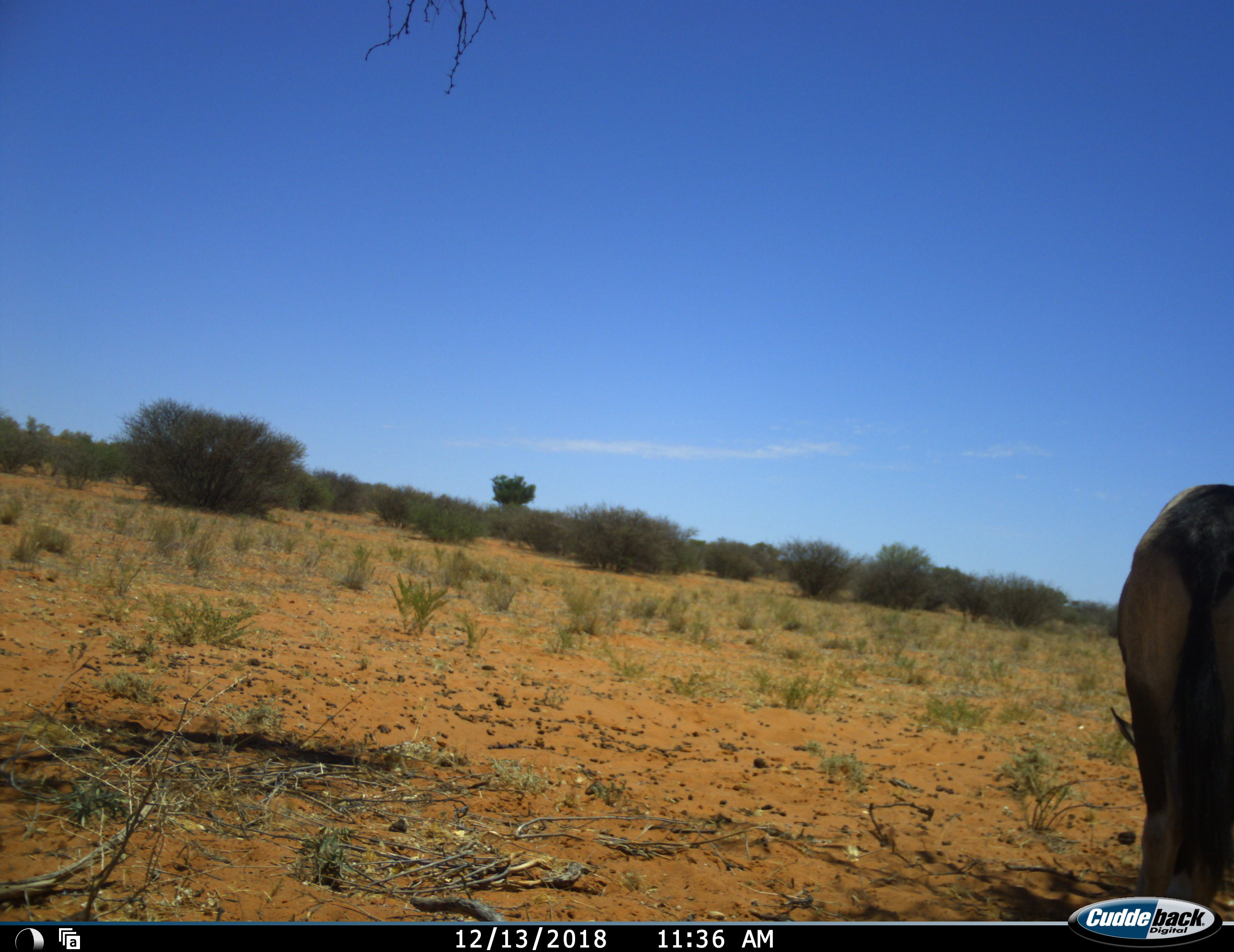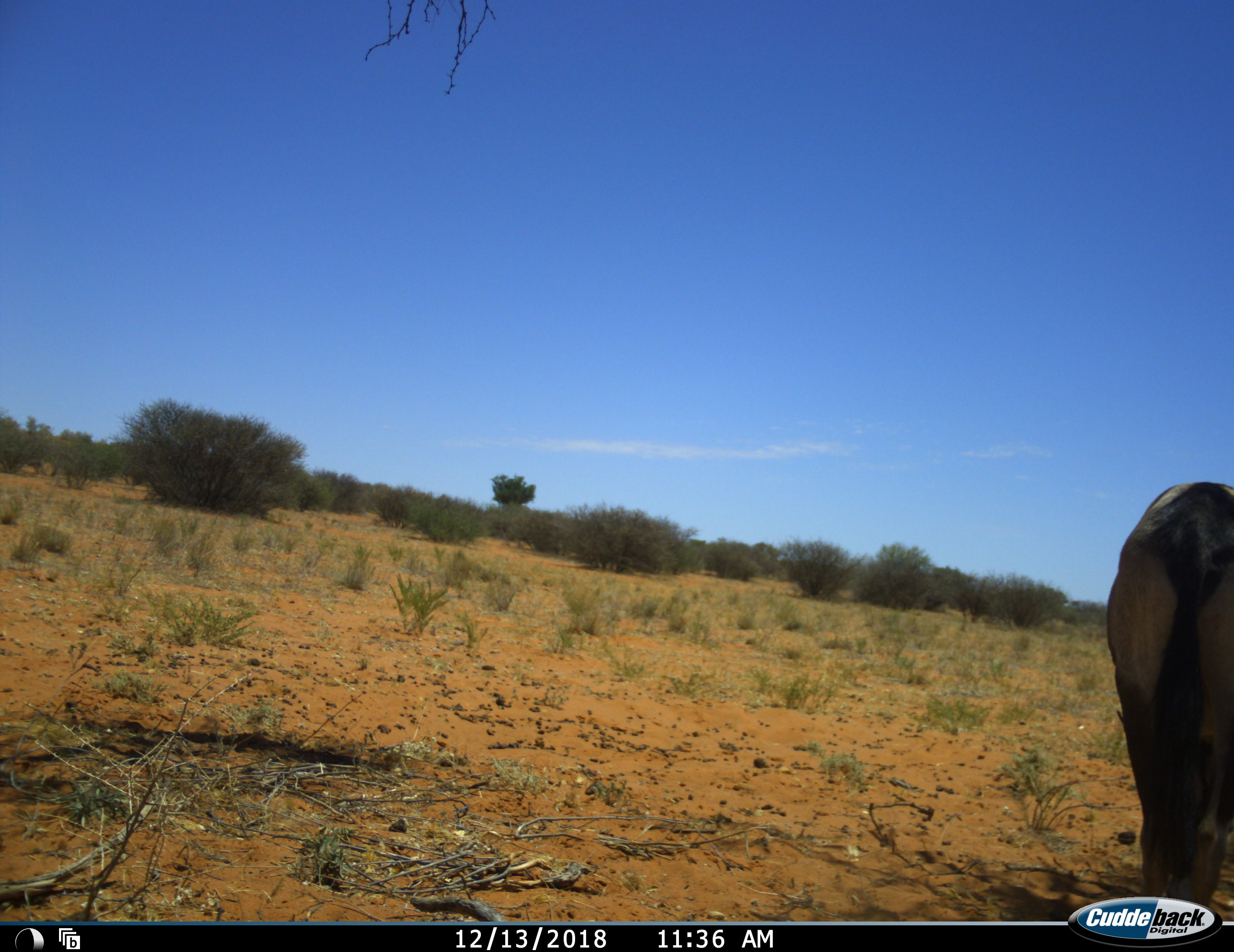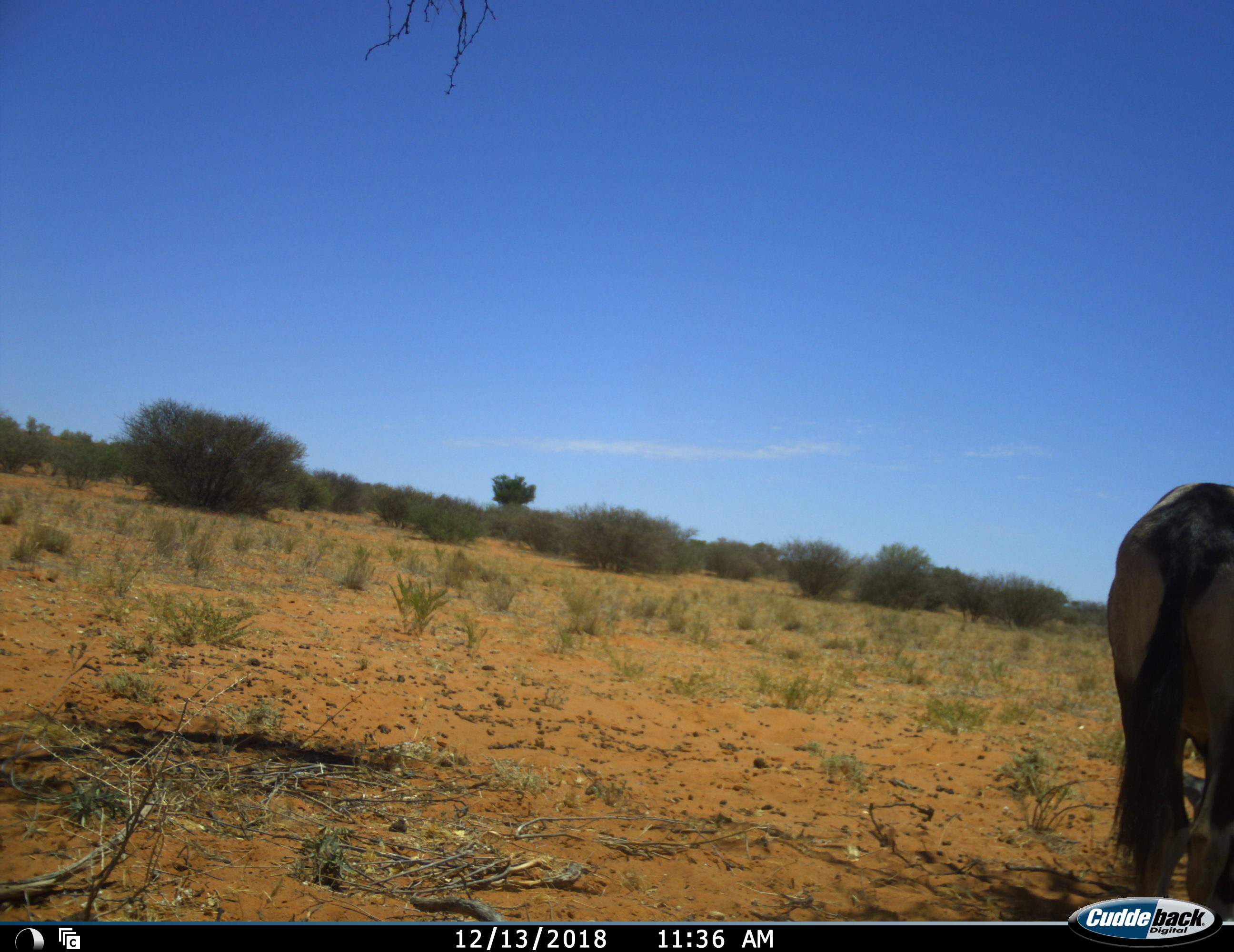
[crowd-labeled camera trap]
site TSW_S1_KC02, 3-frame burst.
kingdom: Animalia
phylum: Chordata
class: Mammalia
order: Artiodactyla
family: Bovidae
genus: Oryx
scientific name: Oryx gazella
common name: gemsbok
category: oryx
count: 1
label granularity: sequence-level